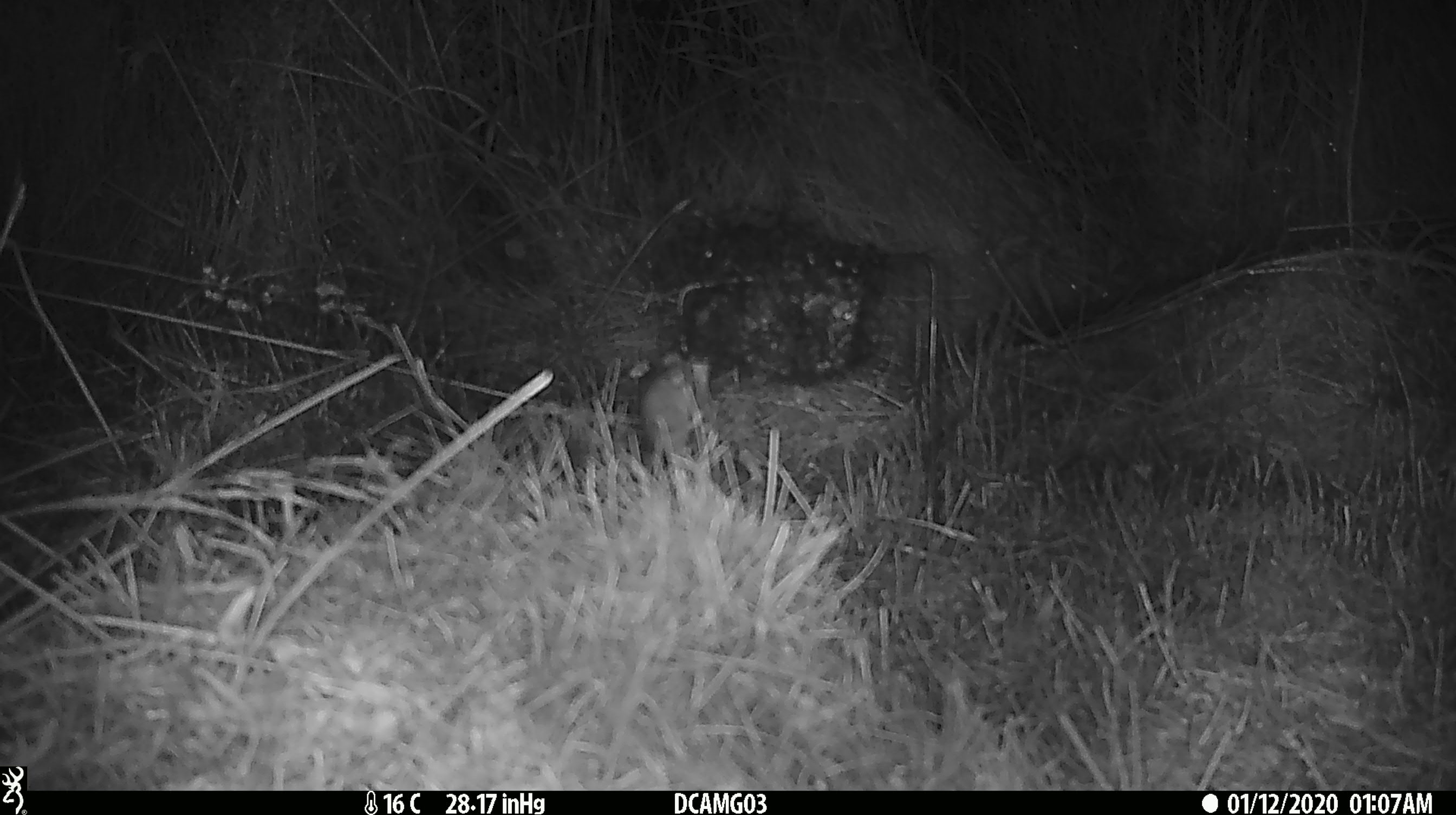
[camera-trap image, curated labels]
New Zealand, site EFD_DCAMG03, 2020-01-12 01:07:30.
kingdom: Animalia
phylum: Chordata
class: Mammalia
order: Rodentia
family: Muridae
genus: Mus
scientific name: Mus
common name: mouse